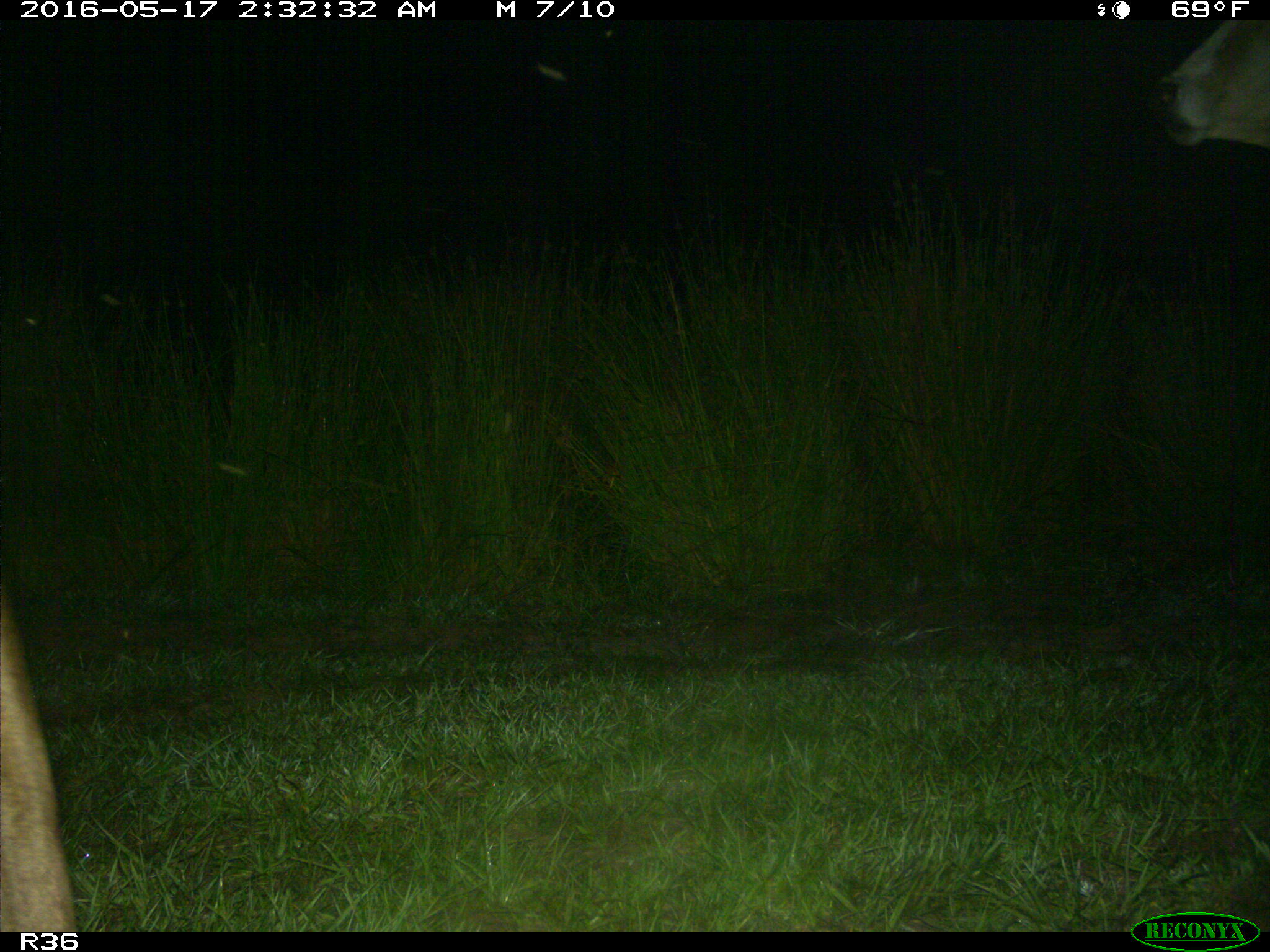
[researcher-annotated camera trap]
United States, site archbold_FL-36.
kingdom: Animalia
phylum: Chordata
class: Mammalia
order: Artiodactyla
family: Bovidae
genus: Bos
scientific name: Bos taurus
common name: domestic cow